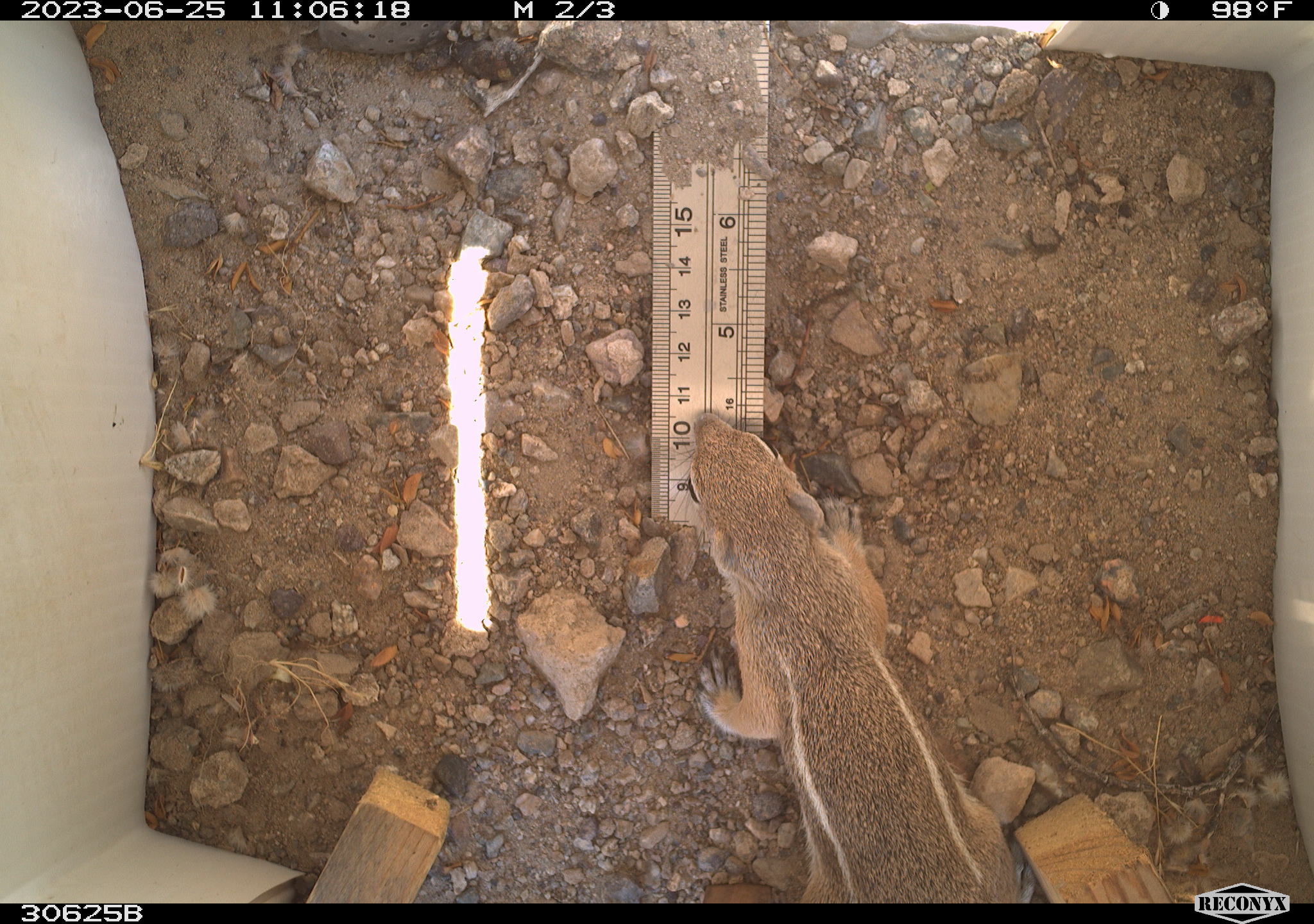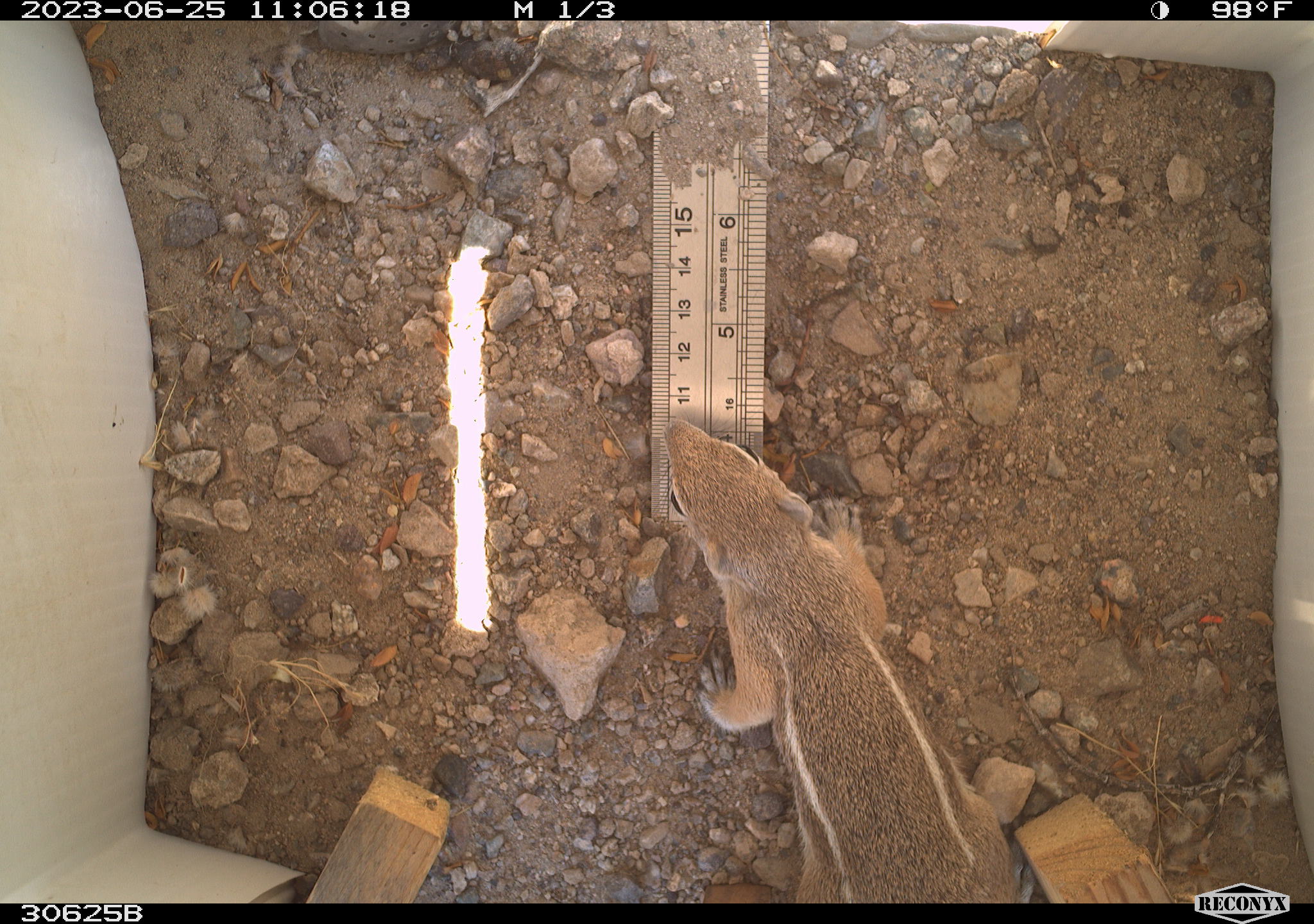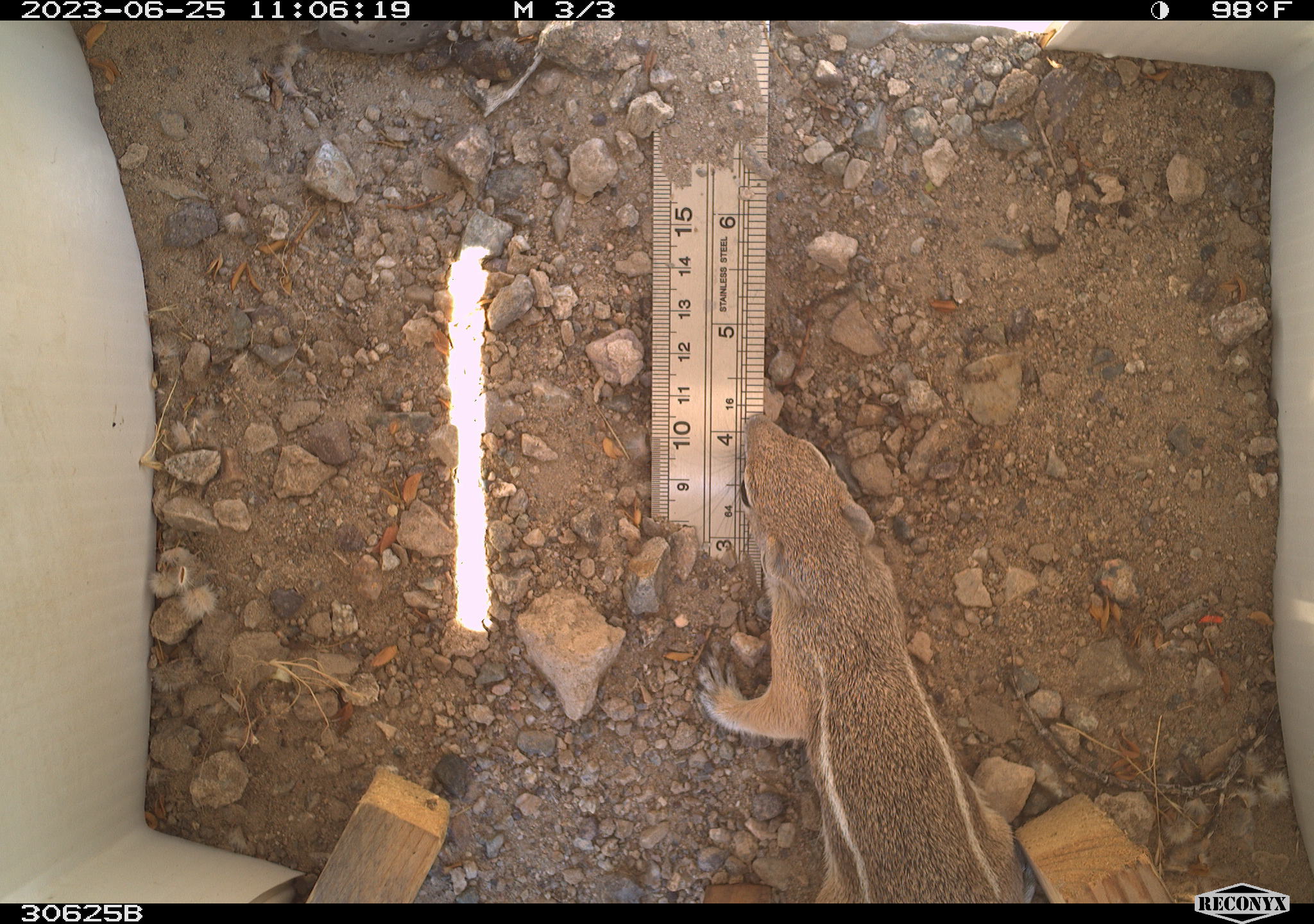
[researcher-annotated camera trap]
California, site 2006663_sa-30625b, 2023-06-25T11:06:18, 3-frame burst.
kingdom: Animalia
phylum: Chordata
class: Mammalia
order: Rodentia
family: Sciuridae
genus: Ammospermophilus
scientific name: Ammospermophilus leucurus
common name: white-tailed antelope squirrel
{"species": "white-tailed antelope squirrel (Ammospermophilus leucurus)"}